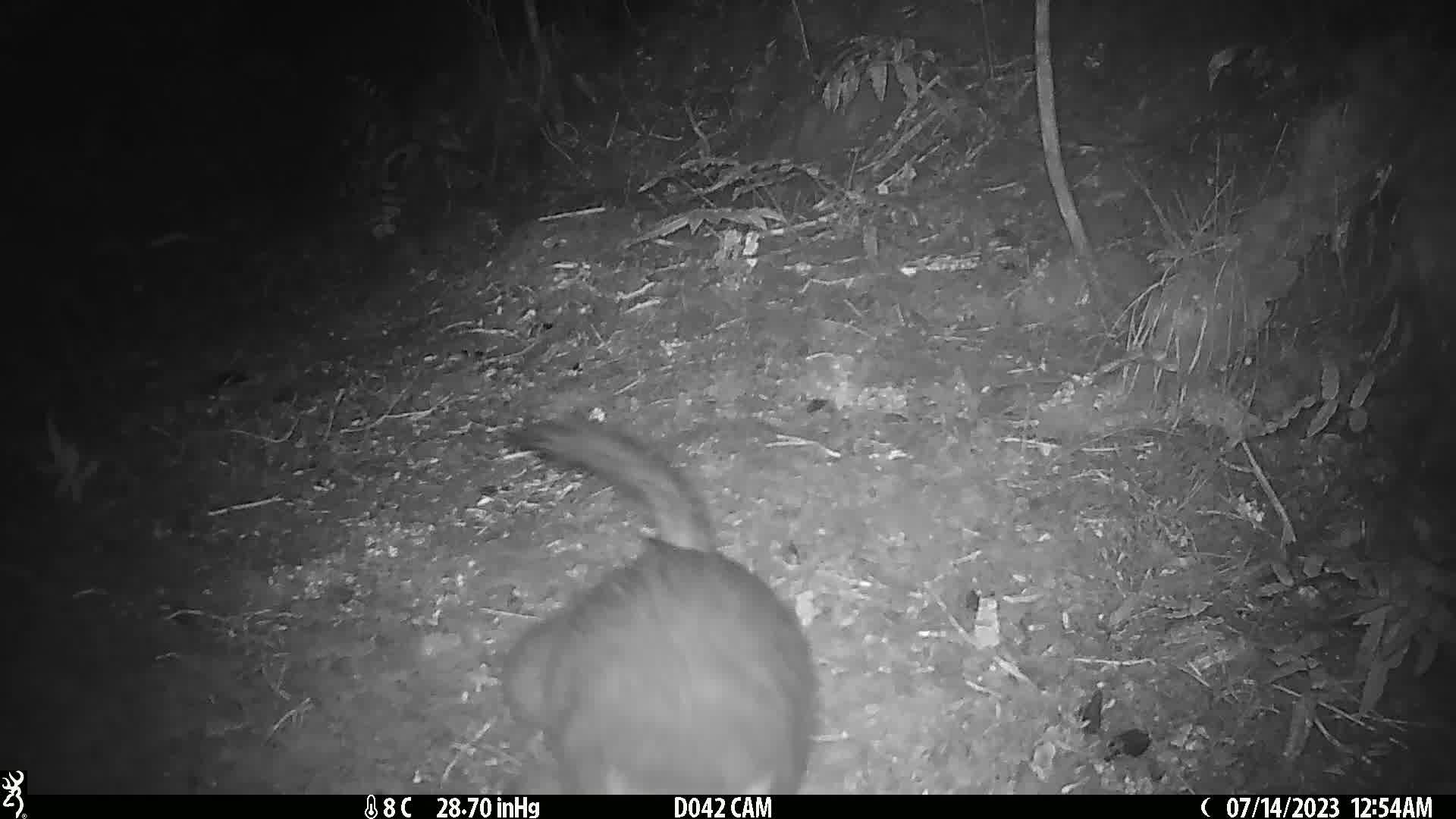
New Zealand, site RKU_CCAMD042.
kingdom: Animalia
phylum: Chordata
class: Mammalia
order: Diprotodontia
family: Phalangeridae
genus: Trichosurus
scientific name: Trichosurus vulpecula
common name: common brushtail possum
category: possum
Possum (common brushtail possum) (Trichosurus vulpecula).